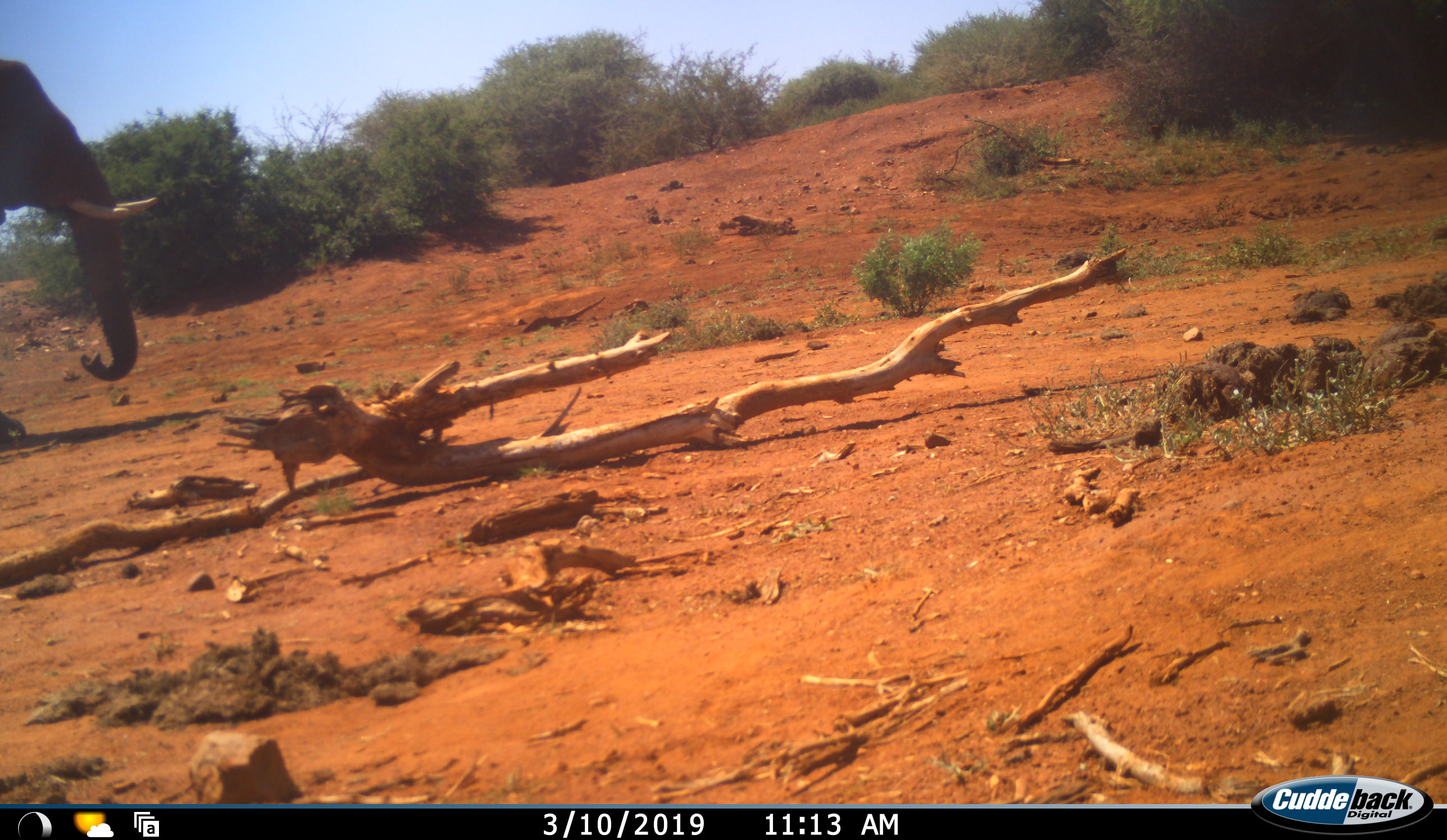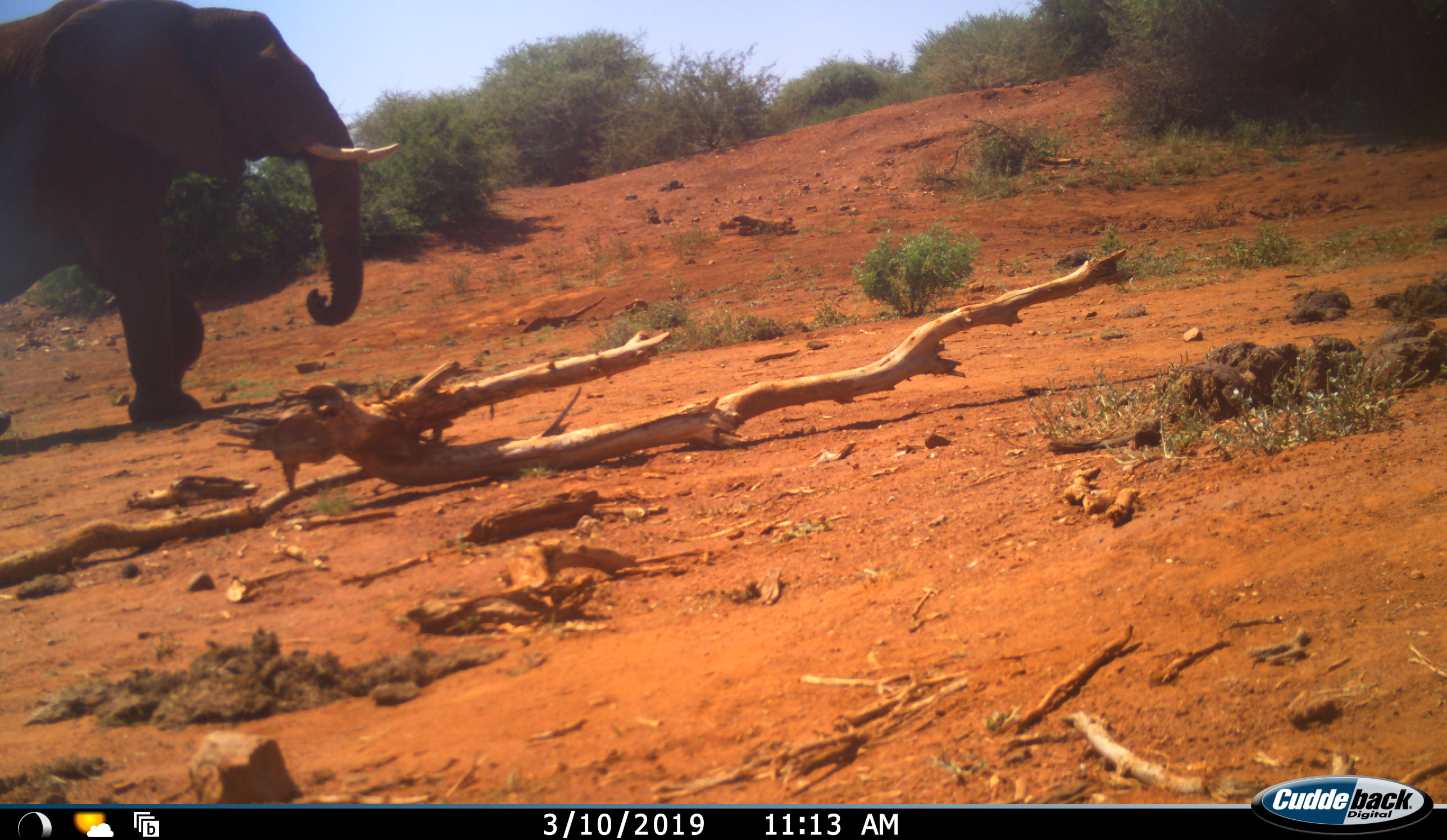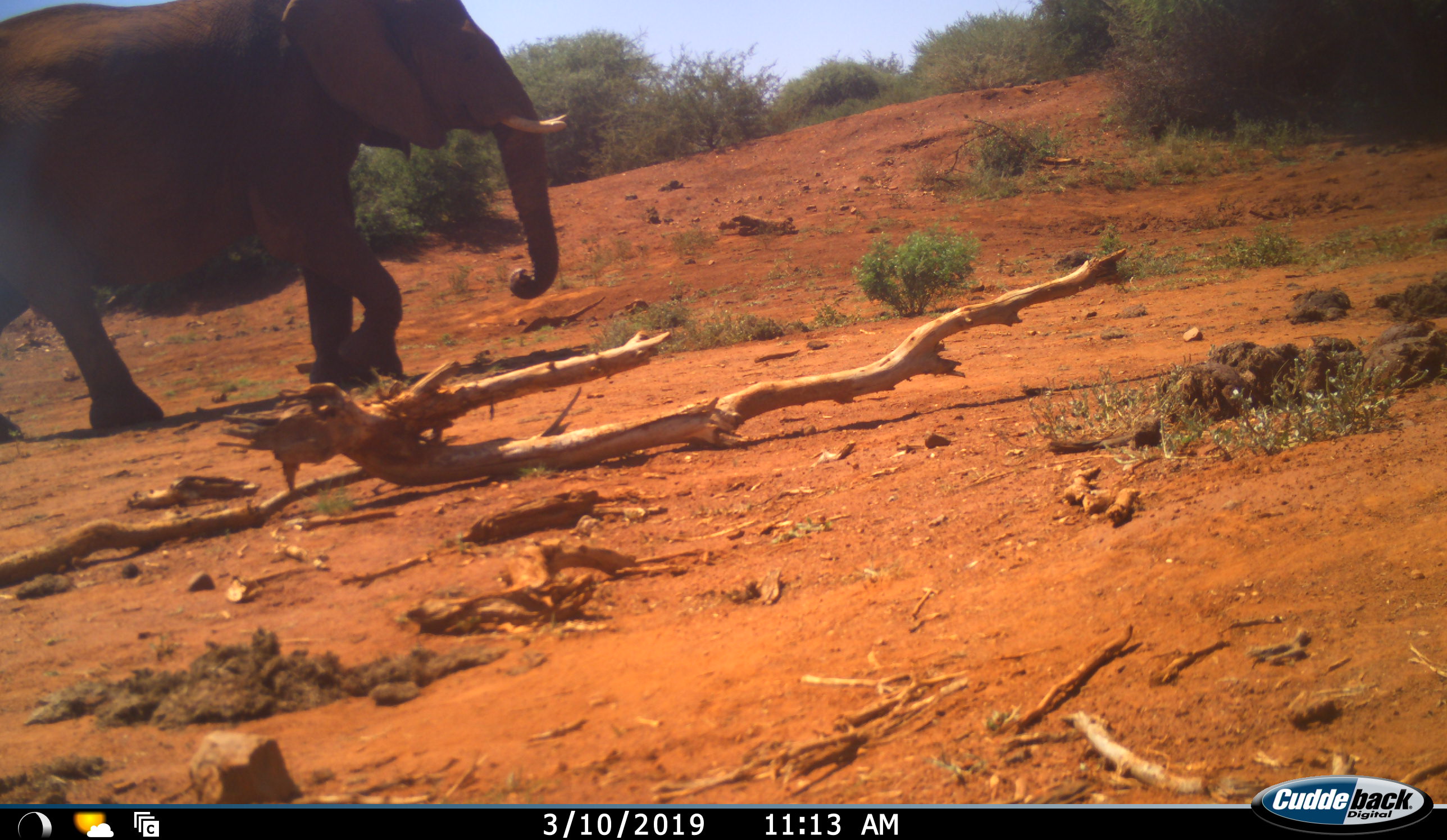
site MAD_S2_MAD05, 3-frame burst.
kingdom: Animalia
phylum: Chordata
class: Mammalia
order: Proboscidea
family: Elephantidae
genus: Loxodonta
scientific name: Loxodonta africana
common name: african bush elephant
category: elephant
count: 1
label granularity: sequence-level